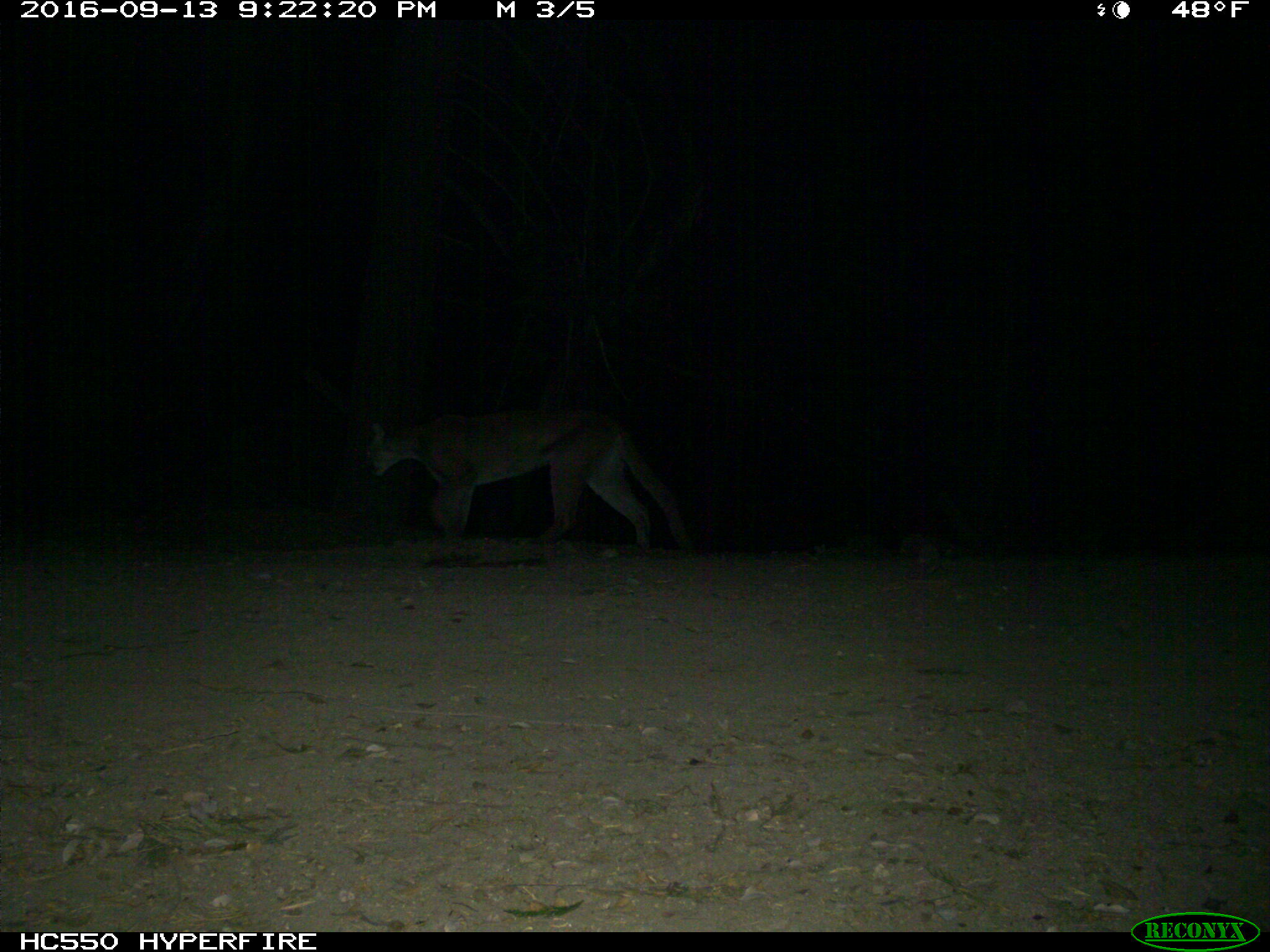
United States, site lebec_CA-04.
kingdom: Animalia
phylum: Chordata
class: Mammalia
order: Carnivora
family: Felidae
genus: Puma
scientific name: Puma concolor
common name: mountain lion